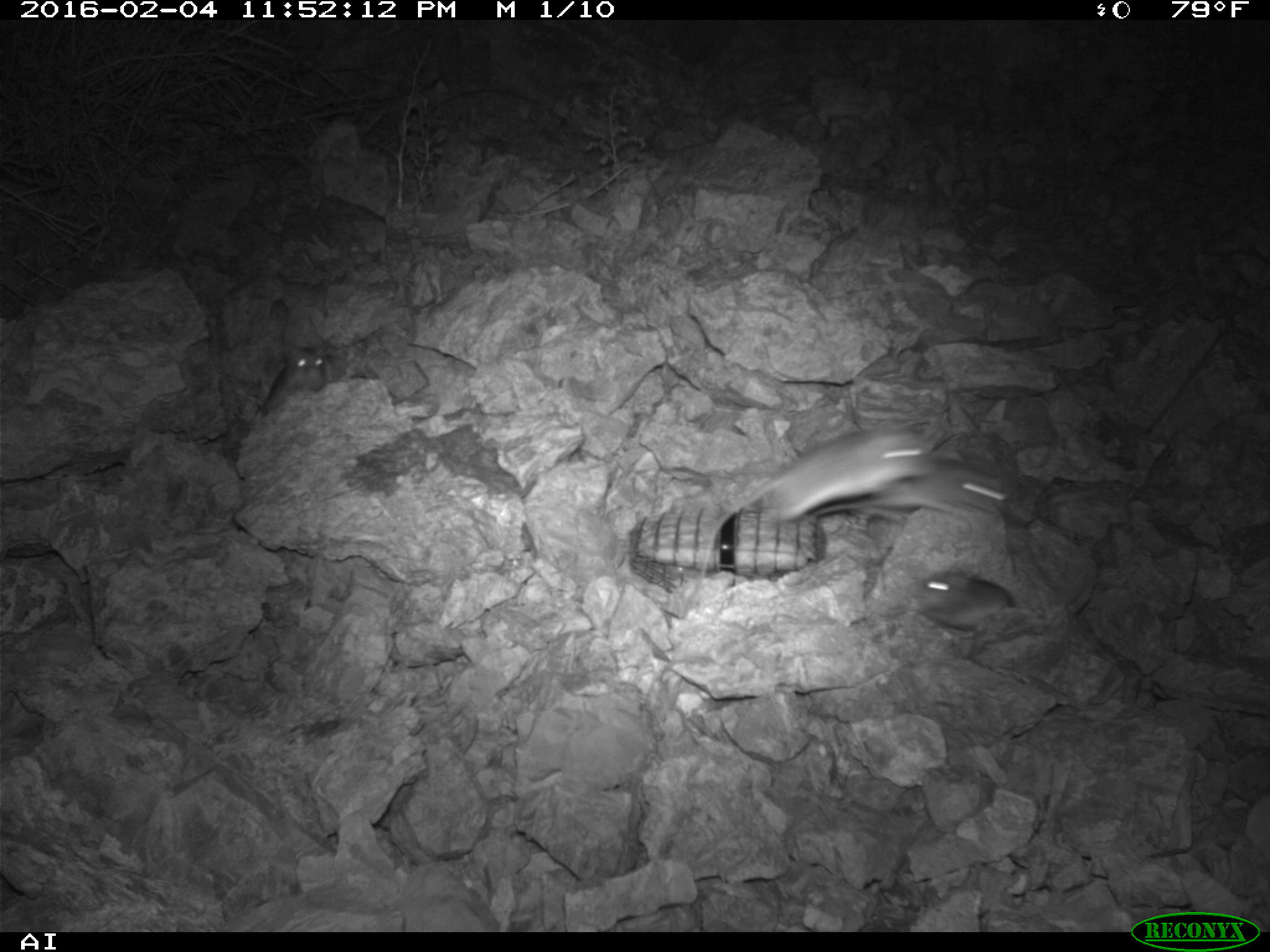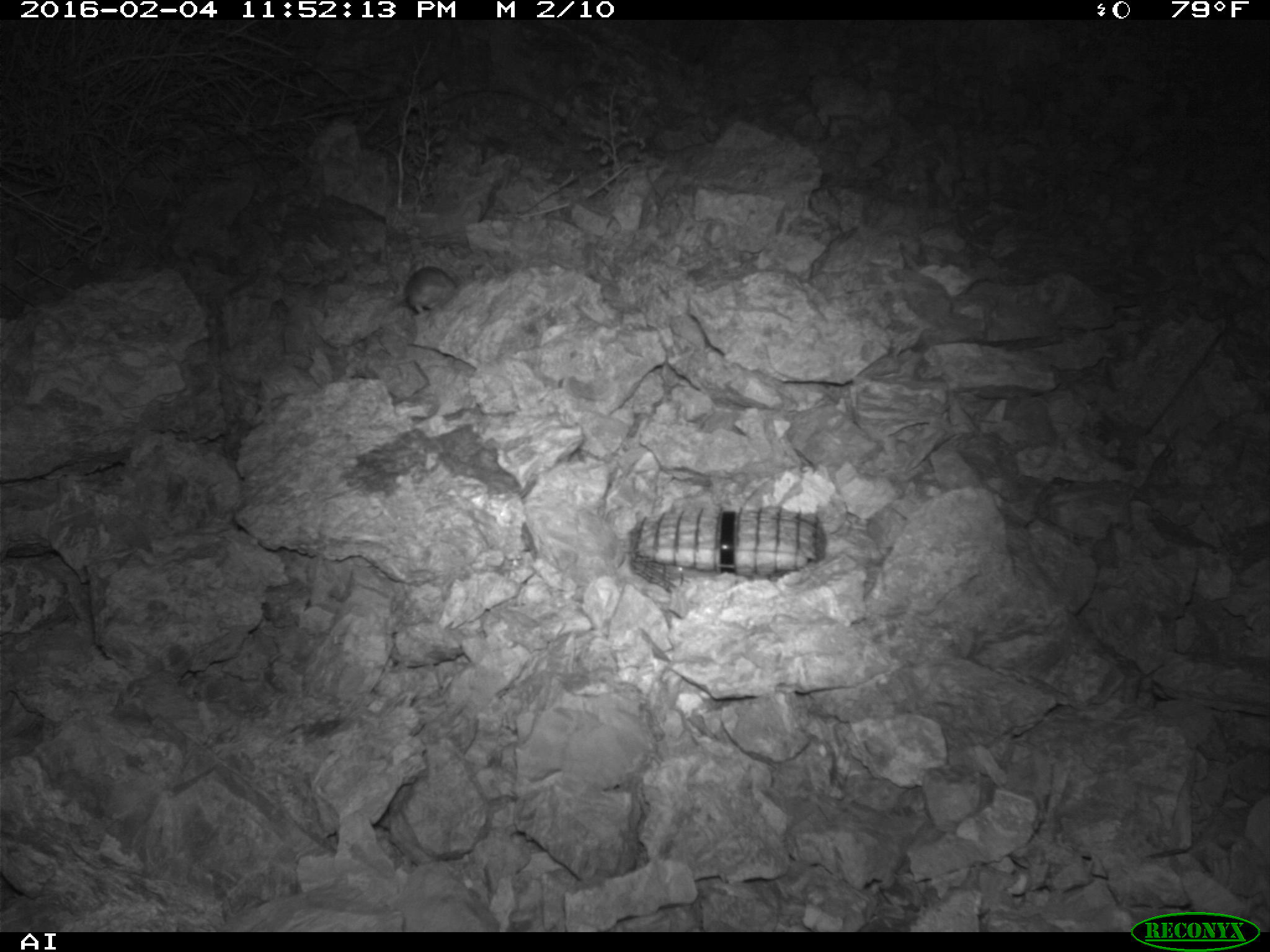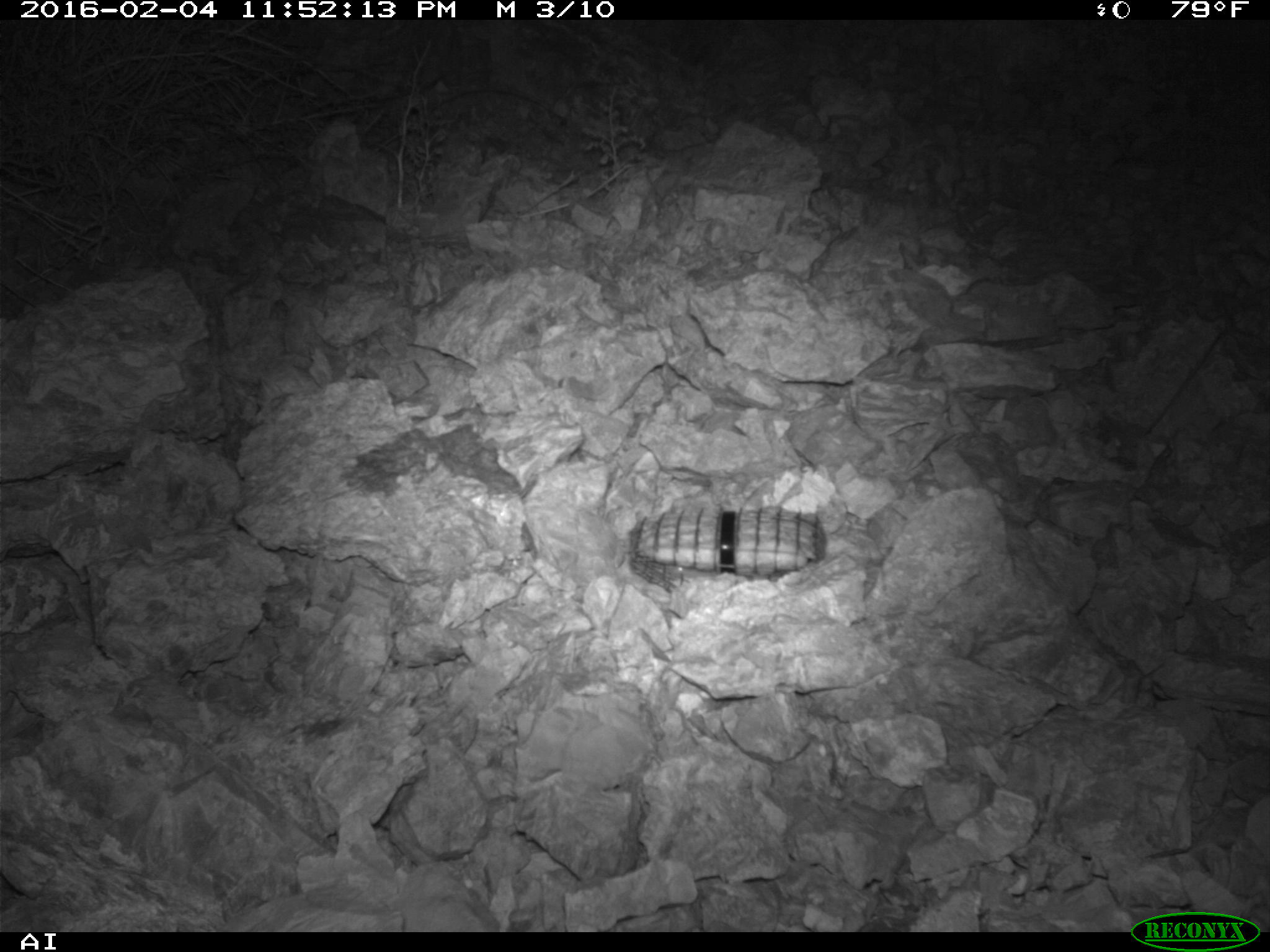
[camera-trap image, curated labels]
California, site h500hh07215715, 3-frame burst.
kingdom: Animalia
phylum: Chordata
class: Mammalia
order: Rodentia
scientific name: Rodentia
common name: rodent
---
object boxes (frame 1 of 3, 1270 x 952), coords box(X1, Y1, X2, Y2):
rodent: box(690, 427, 933, 597); box(809, 456, 1013, 514); box(906, 546, 1016, 635); box(264, 344, 324, 415)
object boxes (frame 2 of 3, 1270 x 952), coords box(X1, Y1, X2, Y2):
rodent: box(383, 266, 456, 317)